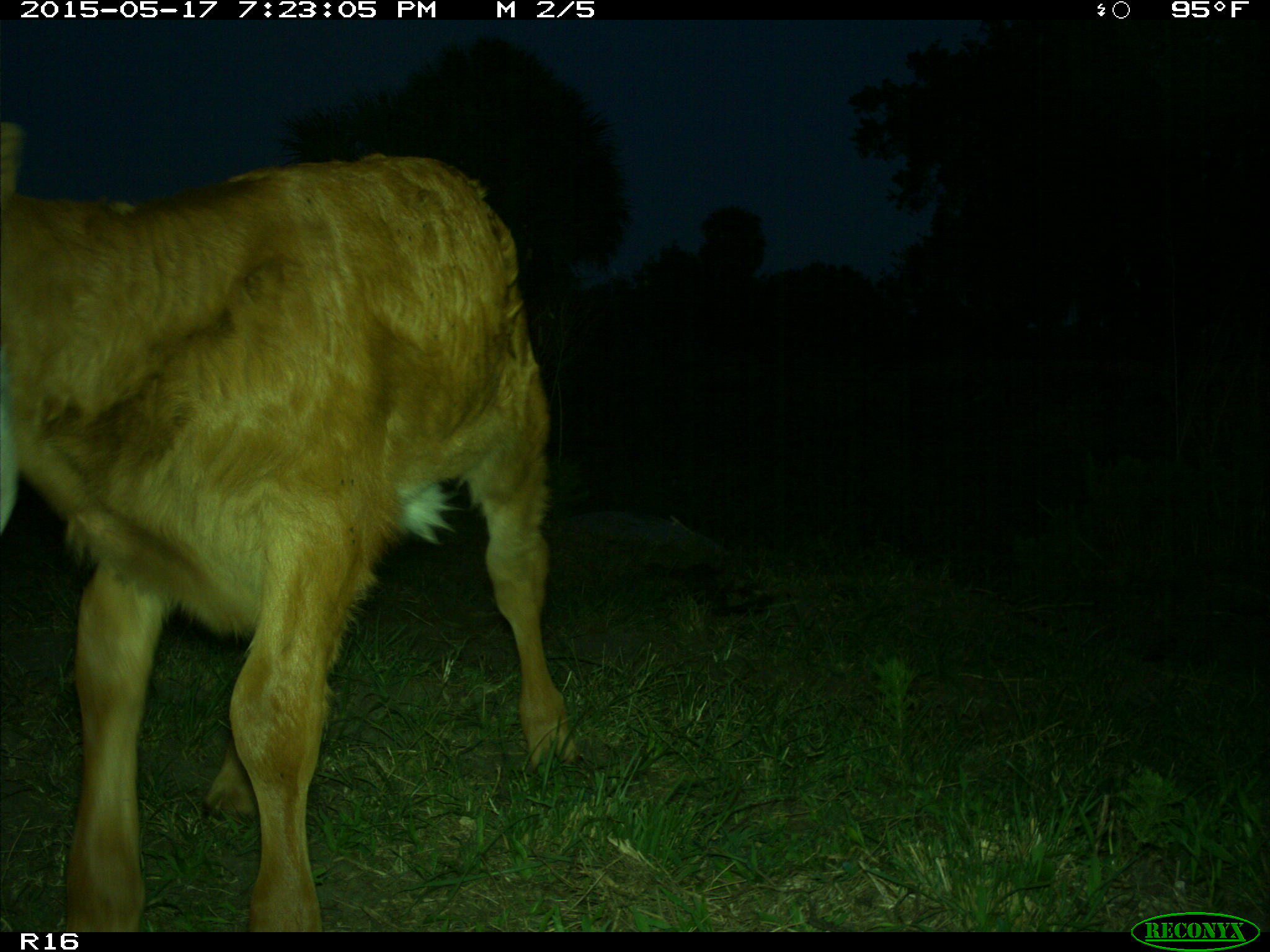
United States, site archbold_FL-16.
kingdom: Animalia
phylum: Chordata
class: Mammalia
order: Artiodactyla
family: Bovidae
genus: Bos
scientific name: Bos taurus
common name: domestic cow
Bos taurus (domestic cow).